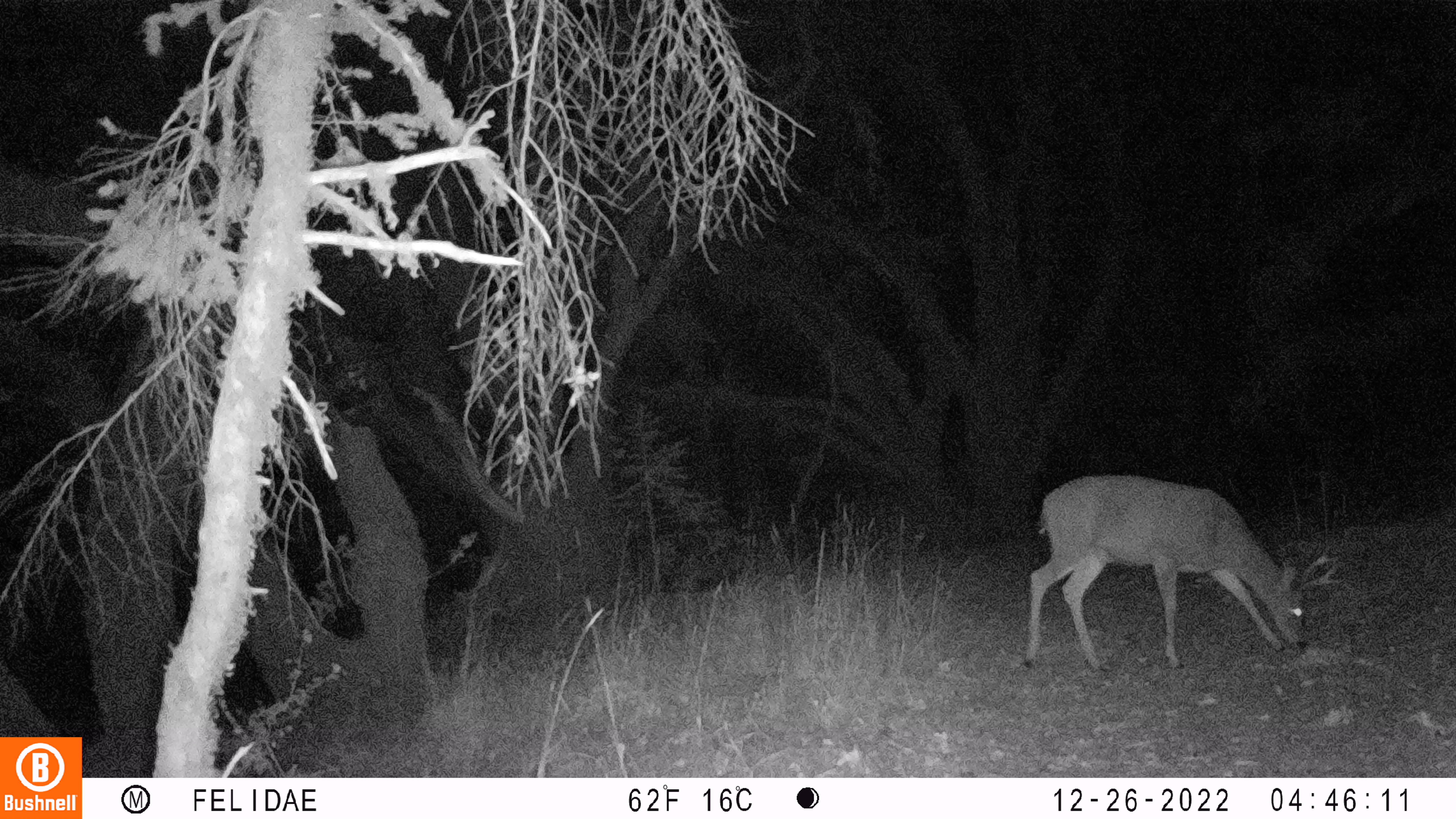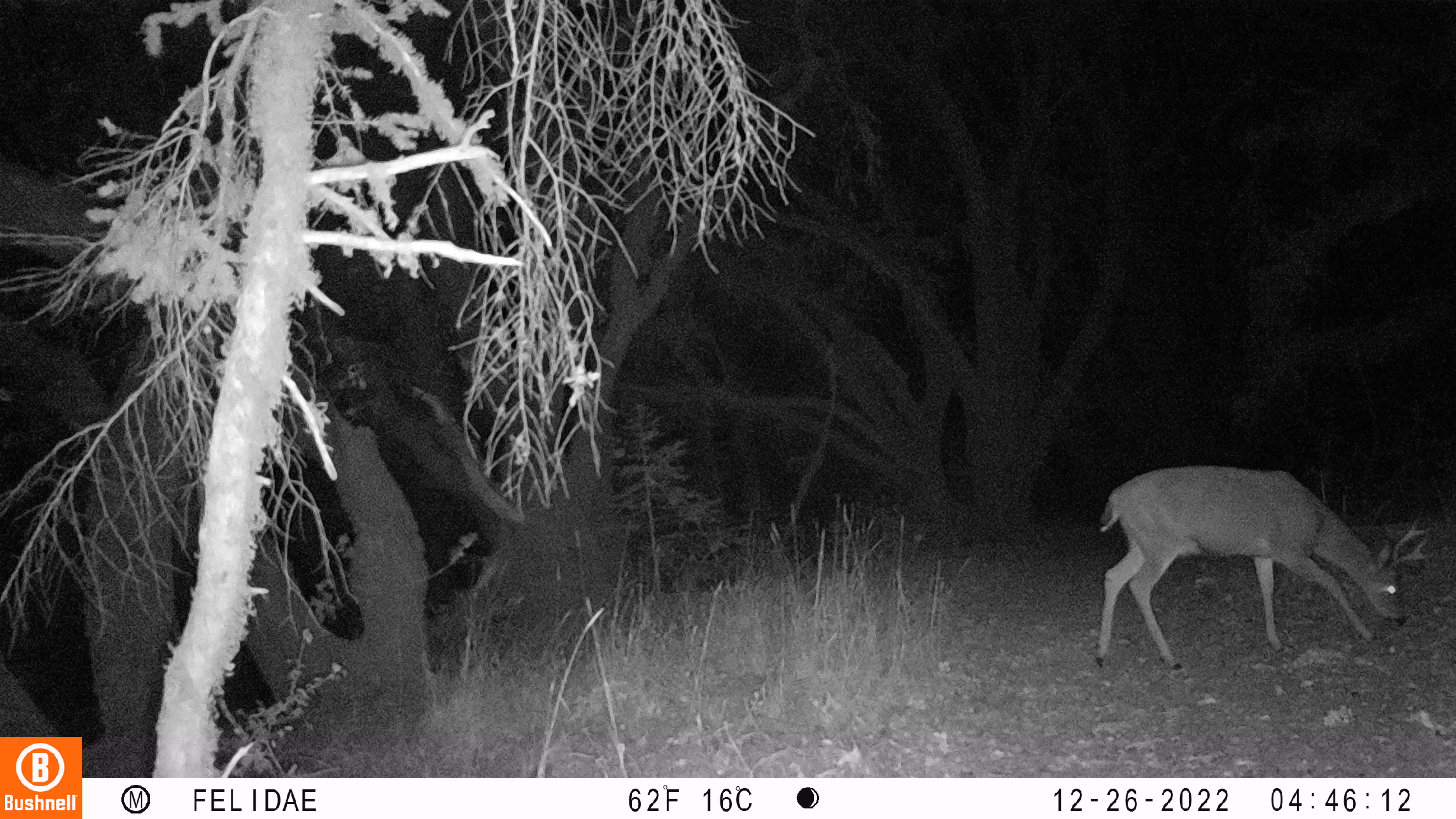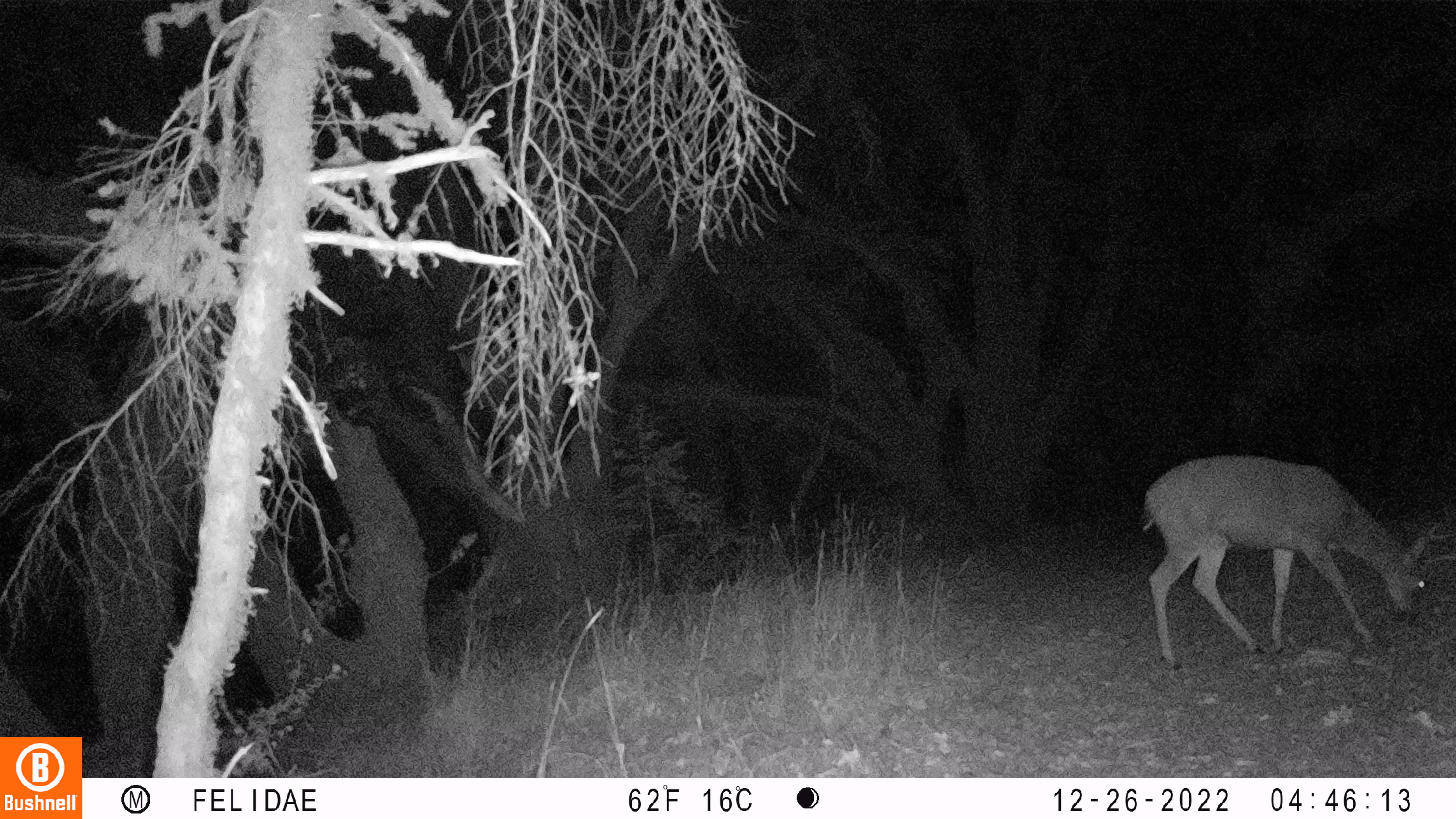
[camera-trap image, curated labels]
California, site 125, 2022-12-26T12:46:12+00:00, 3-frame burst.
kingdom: Animalia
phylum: Chordata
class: Mammalia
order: Artiodactyla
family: Cervidae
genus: Odocoileus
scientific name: Odocoileus hemionus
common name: mule deer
Mule deer (Odocoileus hemionus).